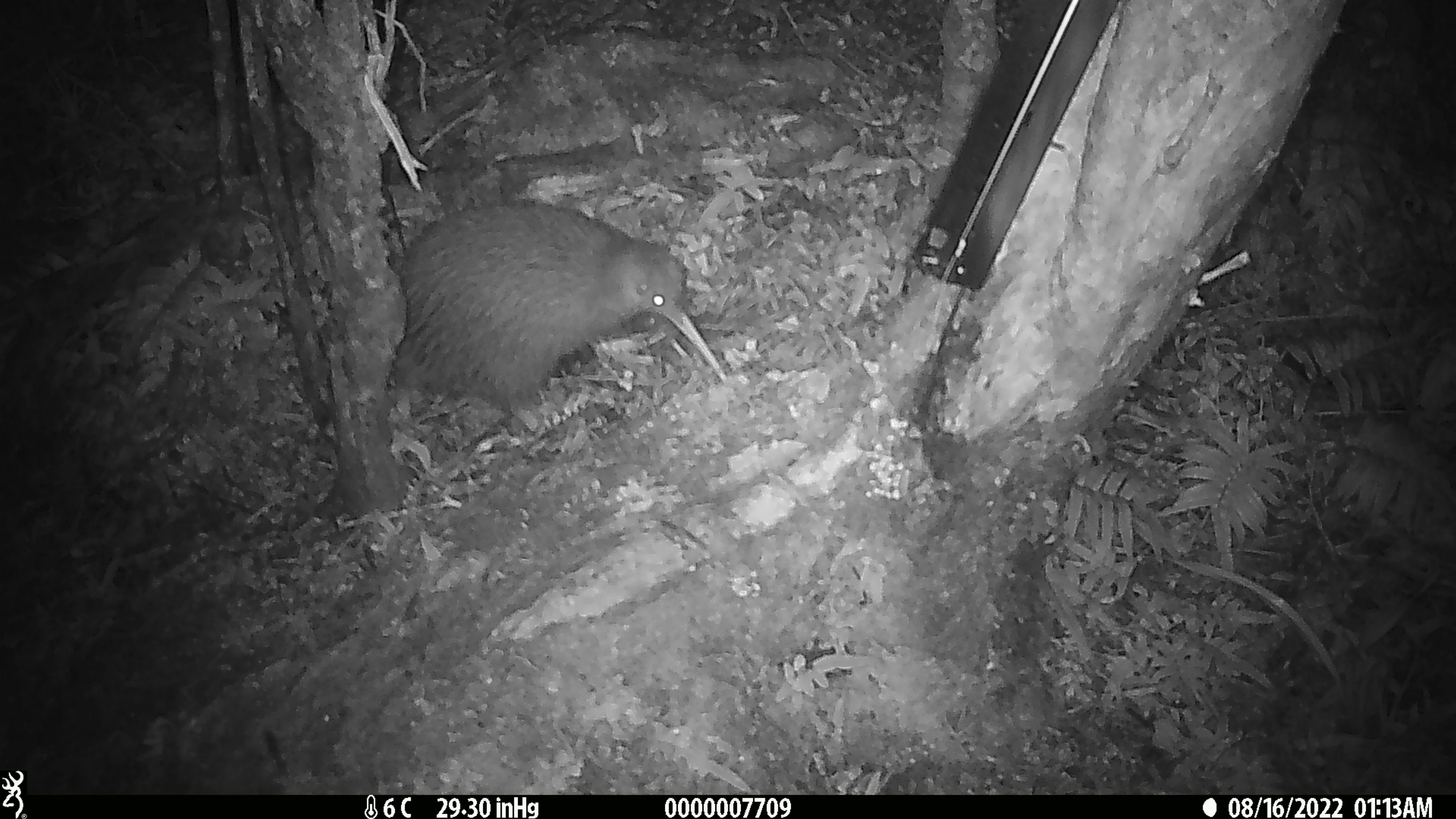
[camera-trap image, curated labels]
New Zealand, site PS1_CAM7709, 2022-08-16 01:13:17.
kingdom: Animalia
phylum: Chordata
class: Aves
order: Apterygiformes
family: Apterygidae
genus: Apteryx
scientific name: Apteryx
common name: kiwi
Kiwi (Apteryx).